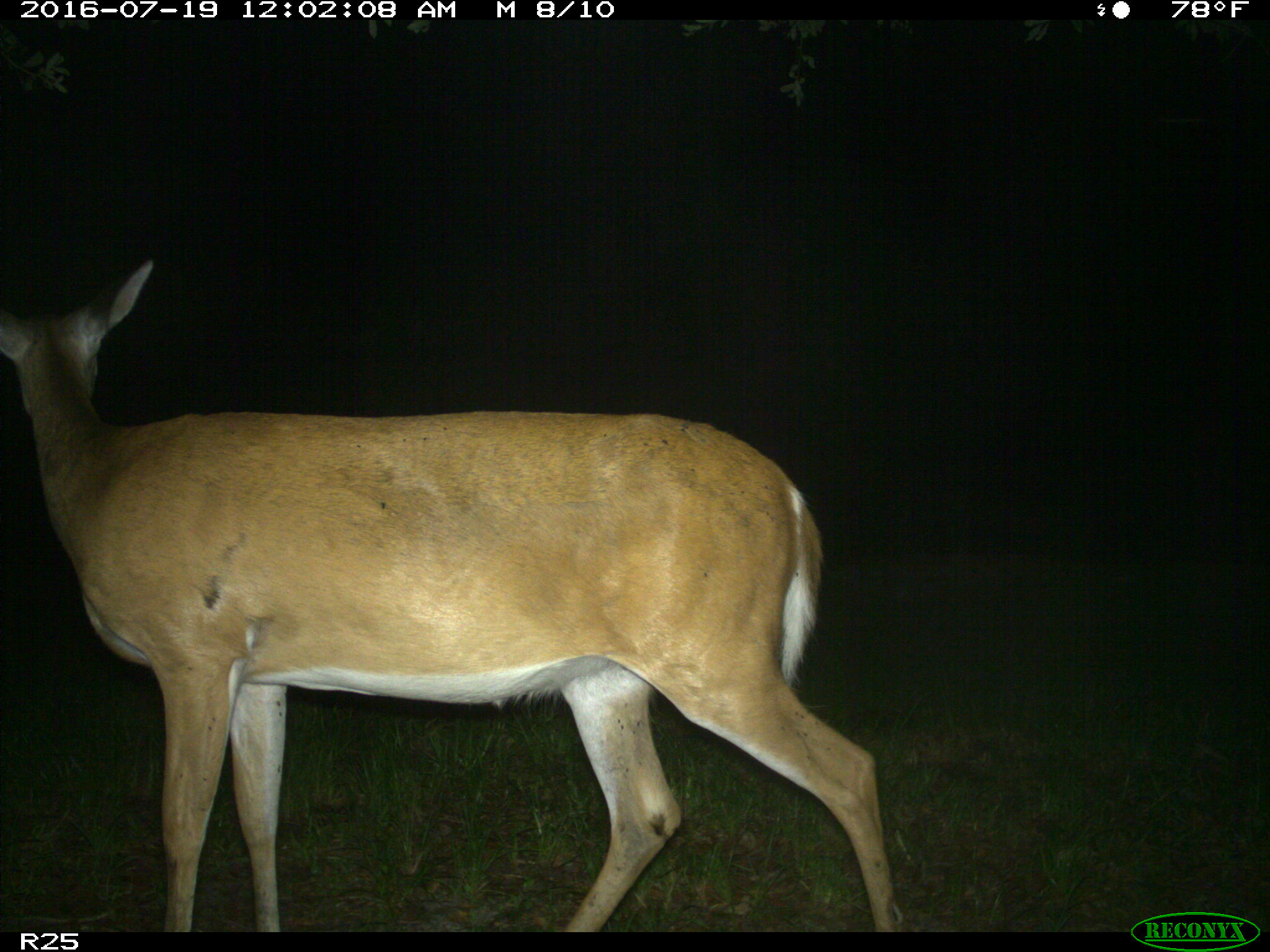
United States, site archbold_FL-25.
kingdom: Animalia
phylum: Chordata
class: Mammalia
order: Artiodactyla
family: Cervidae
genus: Odocoileus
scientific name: Odocoileus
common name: deer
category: unidentified deer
Unidentified deer (deer) (Odocoileus).